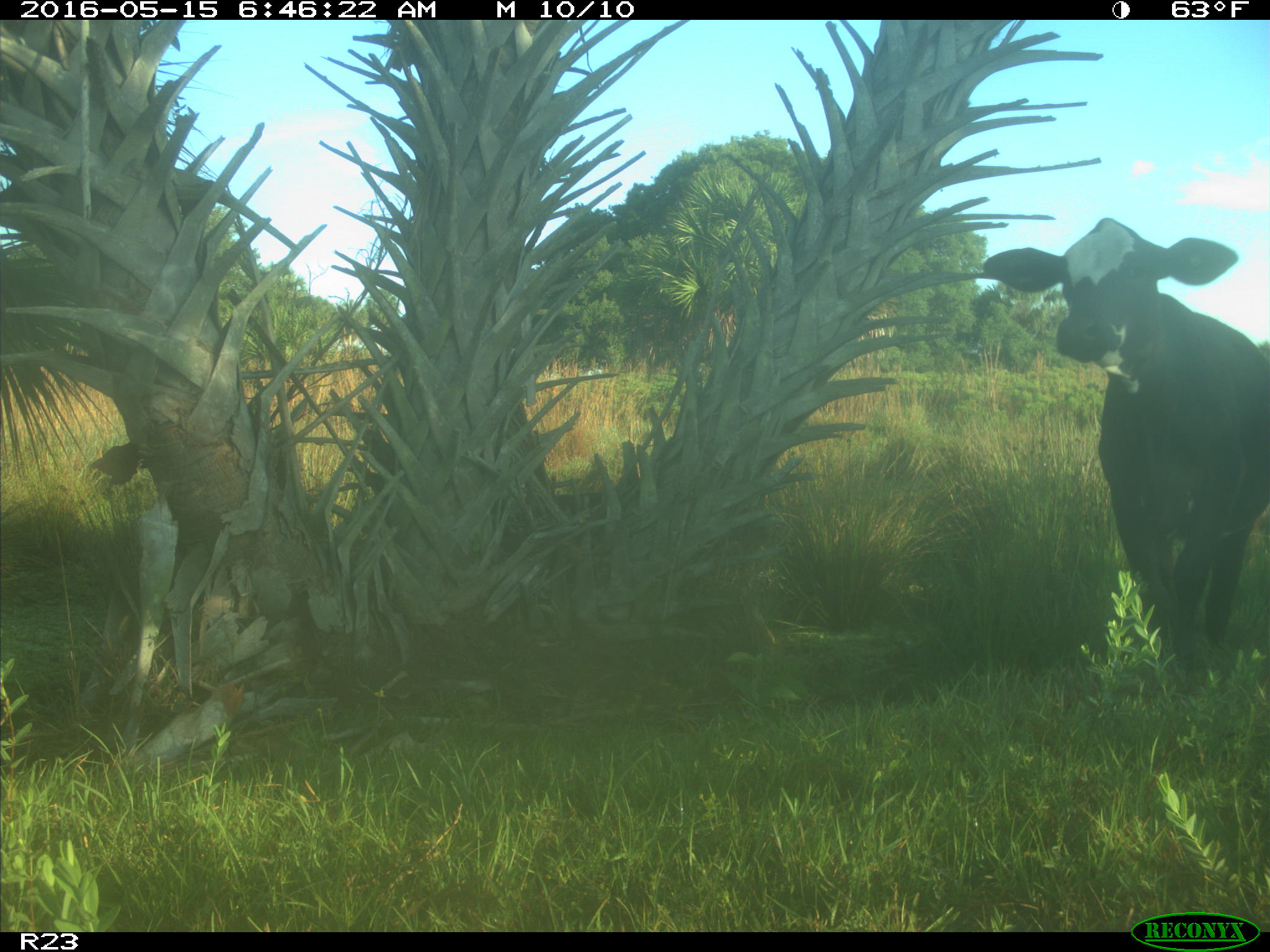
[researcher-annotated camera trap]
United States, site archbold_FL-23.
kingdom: Animalia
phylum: Chordata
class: Mammalia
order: Artiodactyla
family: Bovidae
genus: Bos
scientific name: Bos taurus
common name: domestic cow